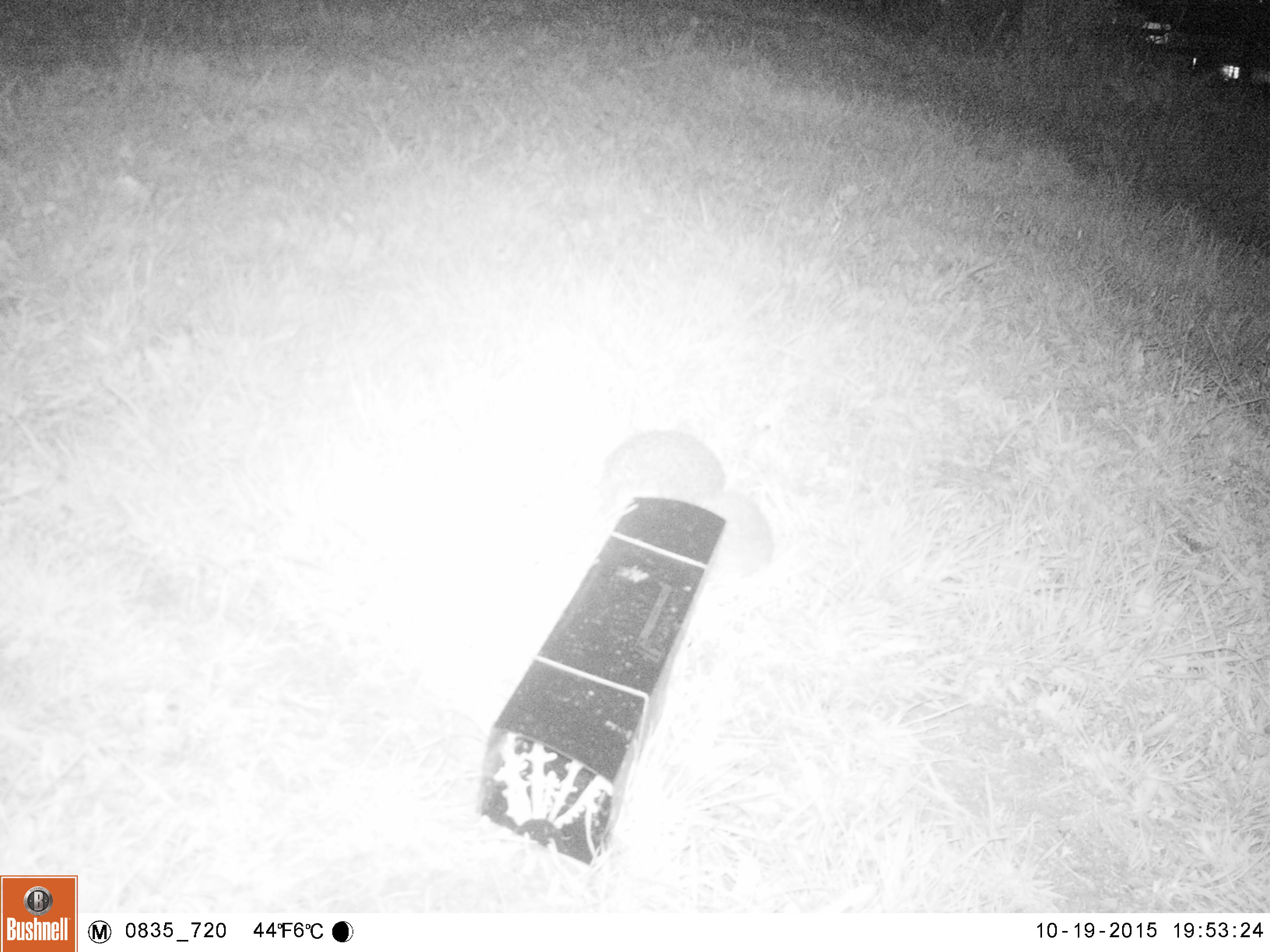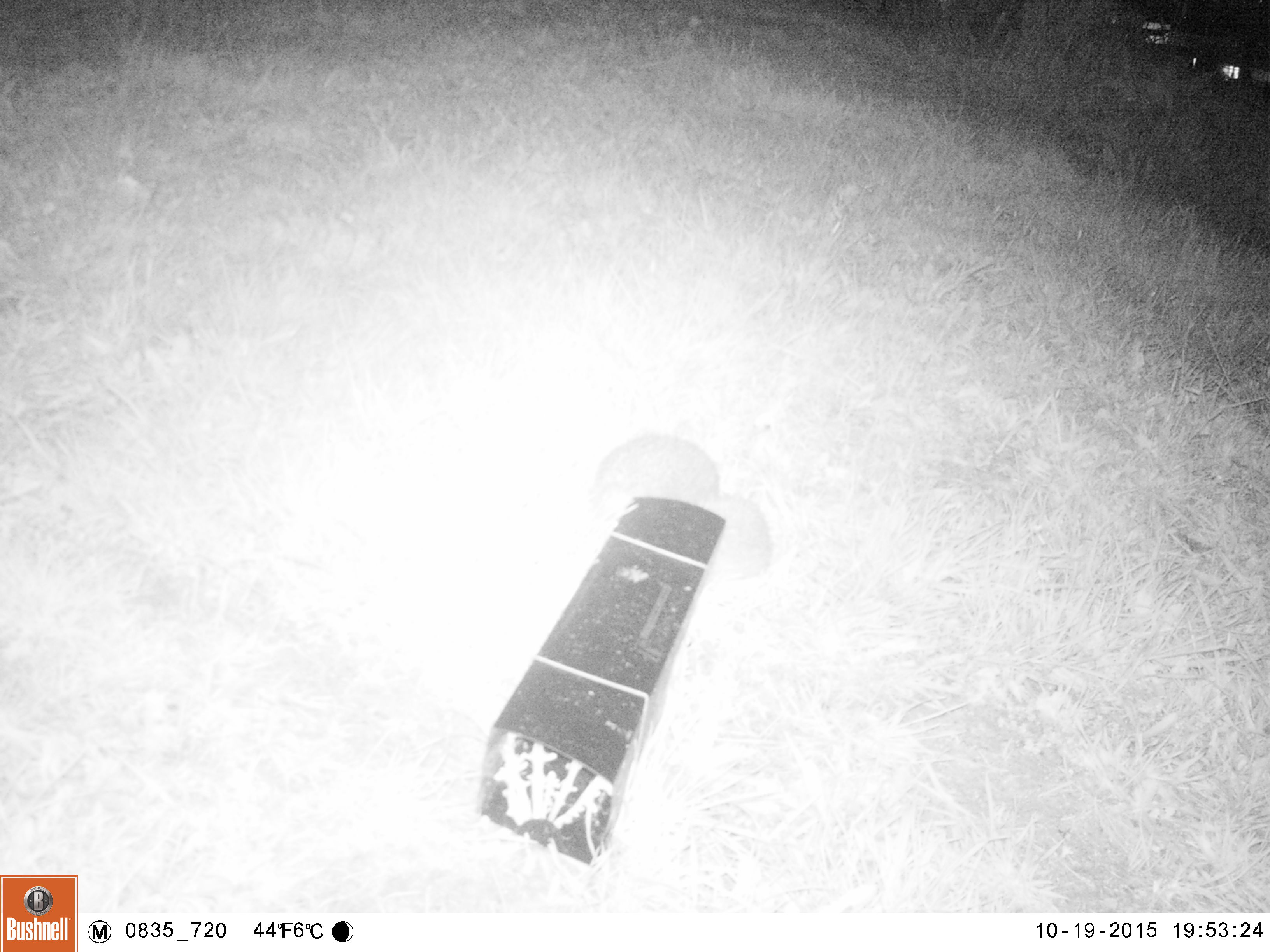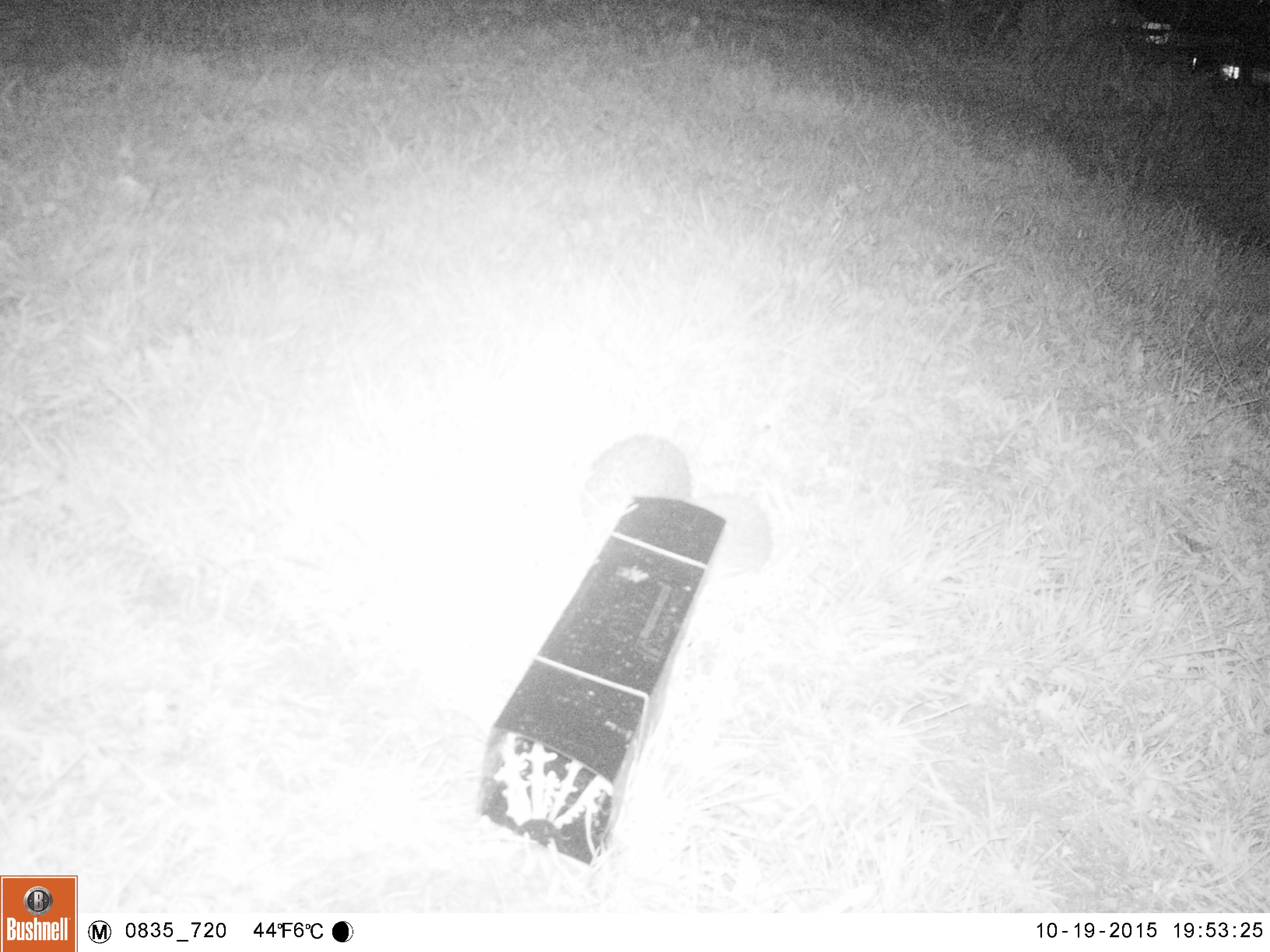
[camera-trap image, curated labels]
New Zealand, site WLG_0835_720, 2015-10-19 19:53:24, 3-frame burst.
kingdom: Animalia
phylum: Chordata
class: Mammalia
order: Eulipotyphla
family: Erinaceidae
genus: Erinaceus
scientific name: Erinaceus europaeus europaeus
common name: european hedgehog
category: hedgehog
Hedgehog (european hedgehog) (Erinaceus europaeus europaeus).